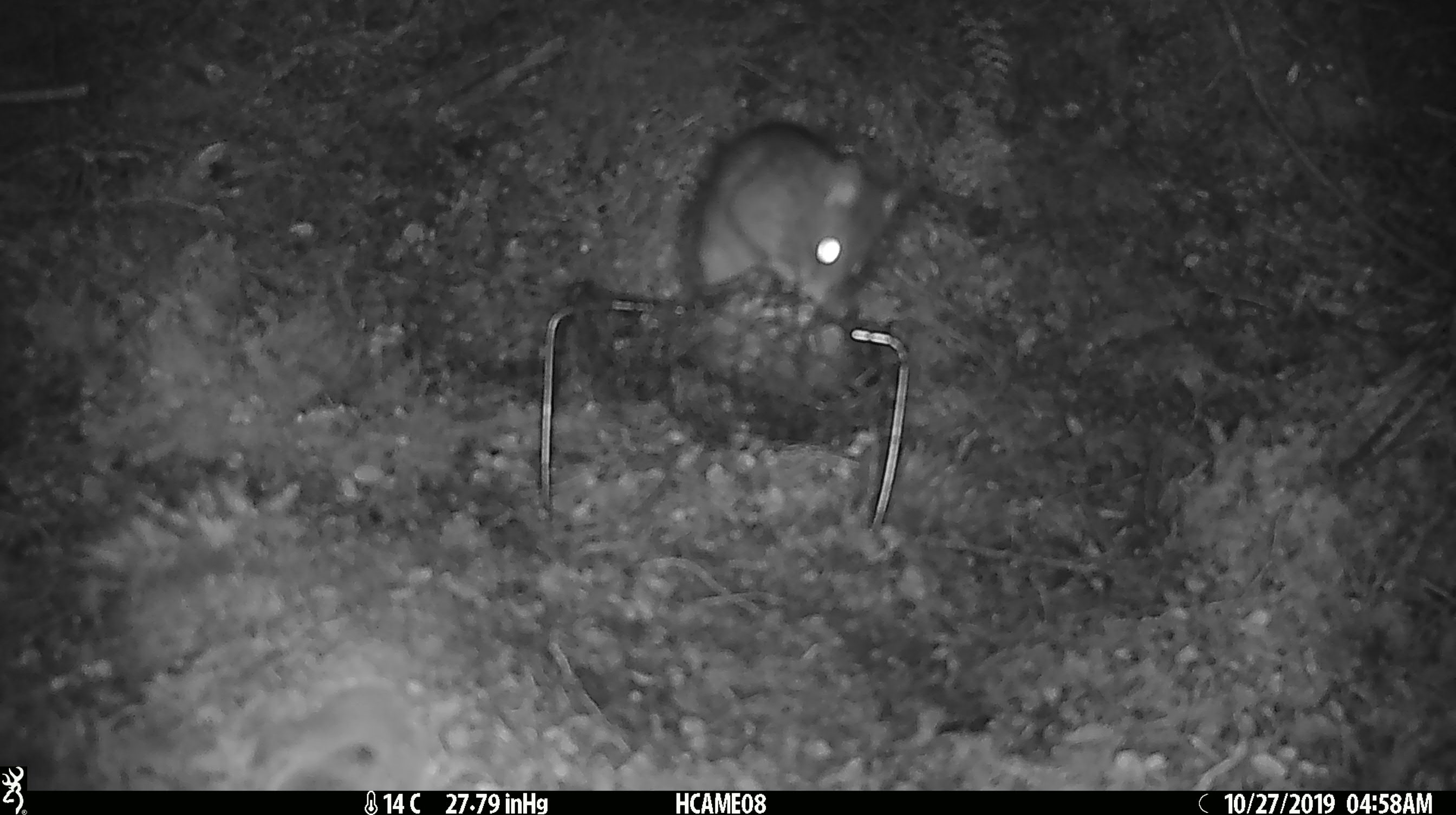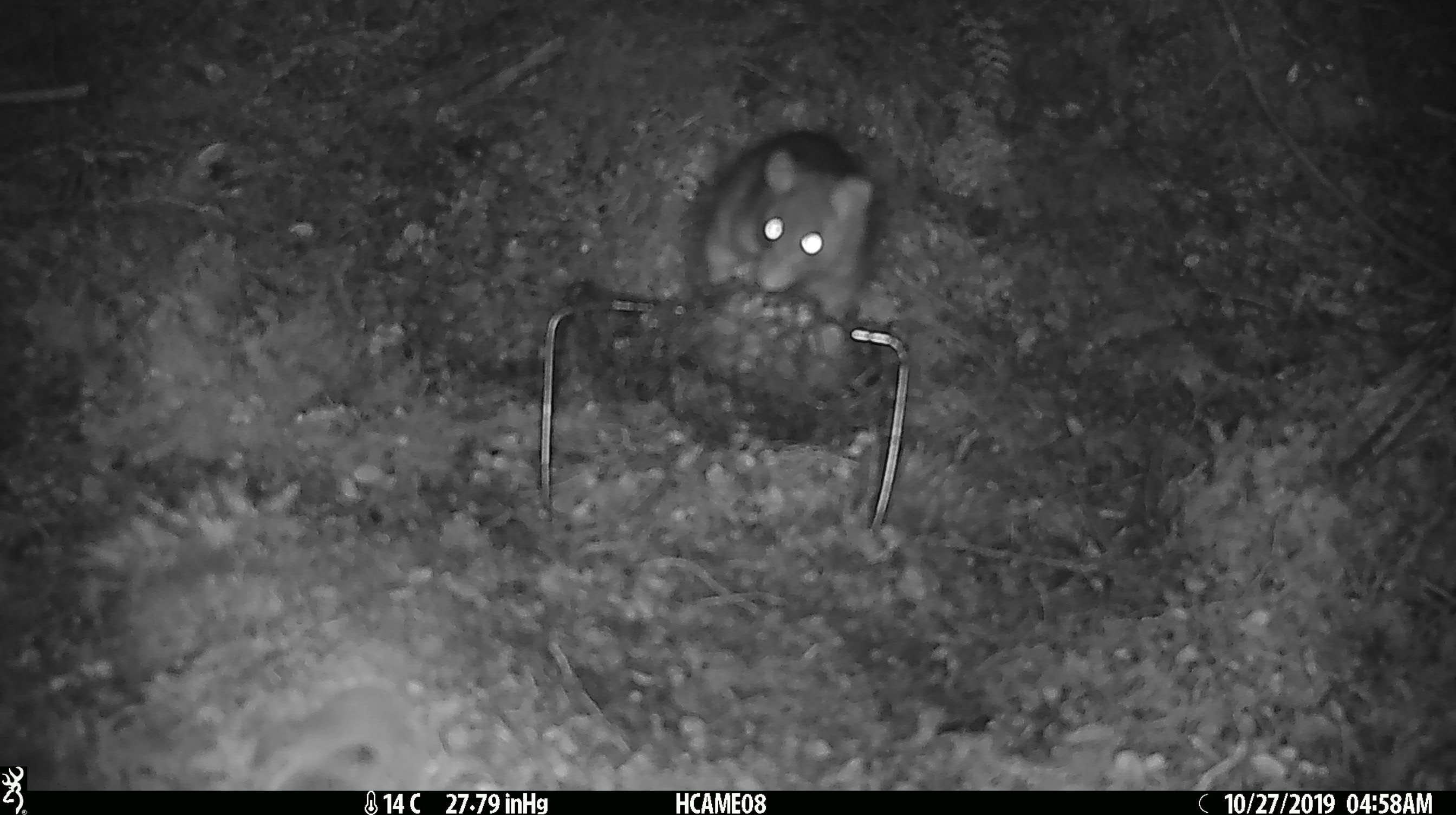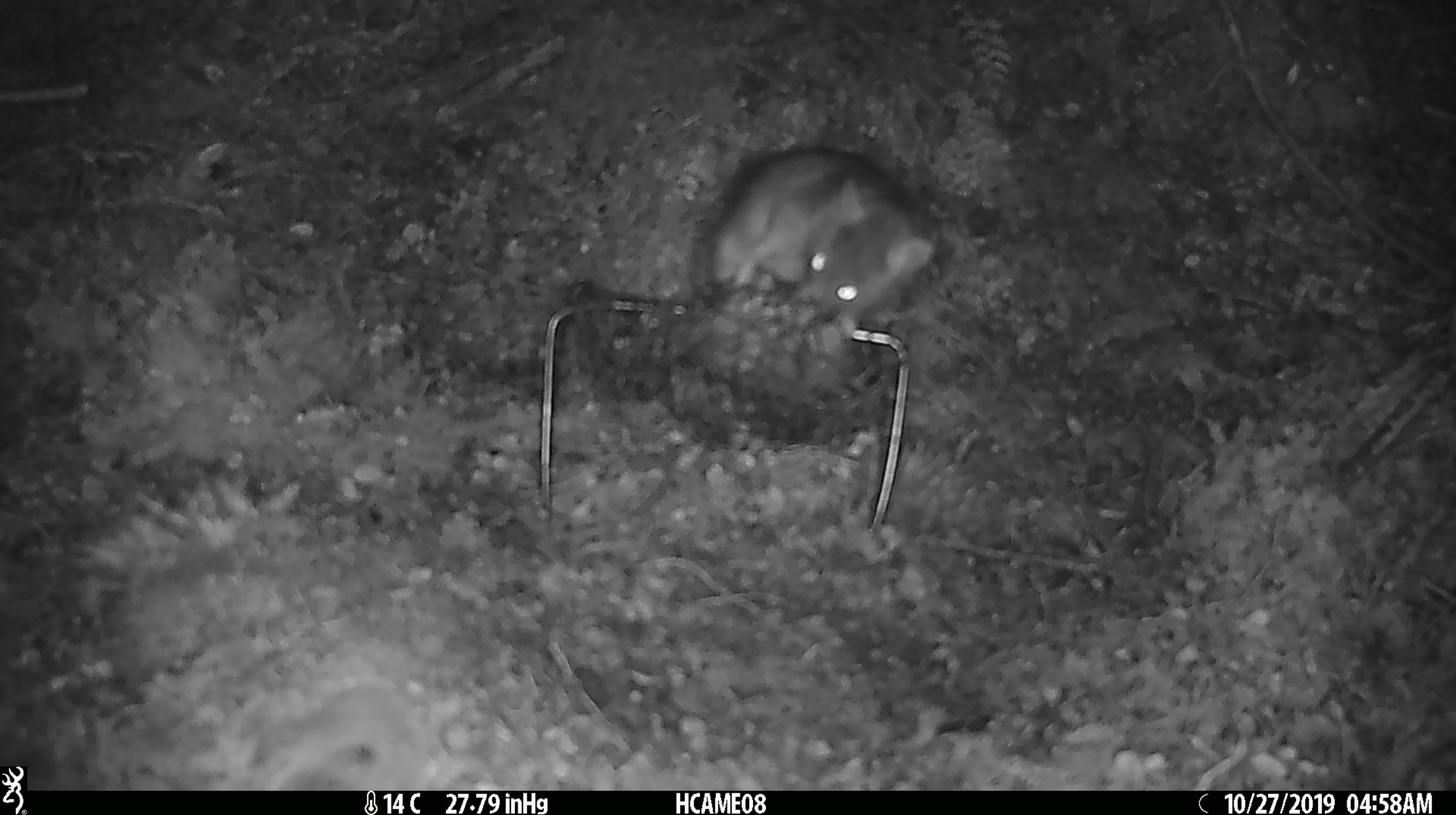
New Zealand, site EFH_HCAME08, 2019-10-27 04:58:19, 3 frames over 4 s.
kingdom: Animalia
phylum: Chordata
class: Mammalia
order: Rodentia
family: Muridae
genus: Rattus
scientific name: Rattus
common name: rat